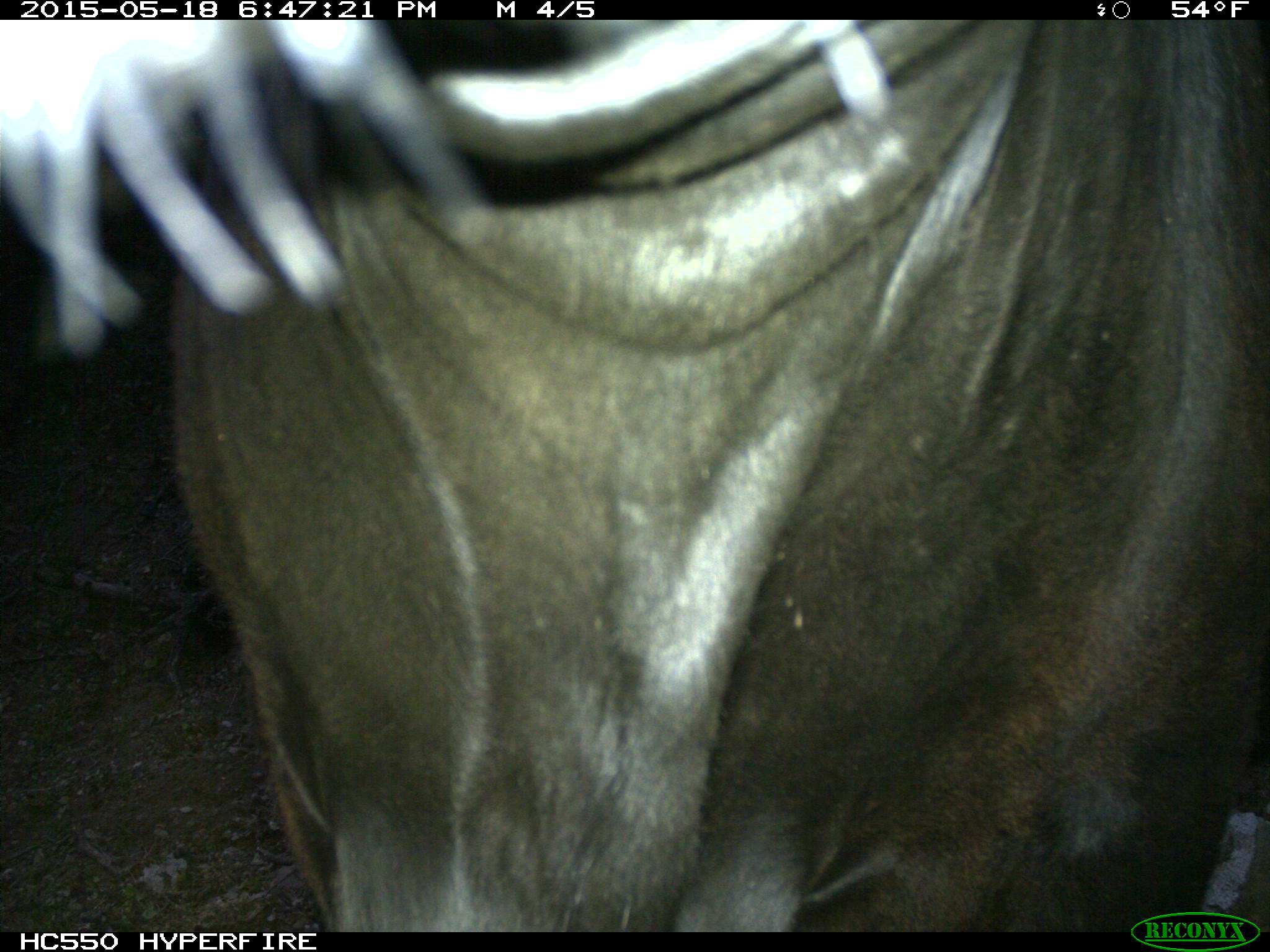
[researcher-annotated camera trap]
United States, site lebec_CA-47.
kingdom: Animalia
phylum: Chordata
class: Mammalia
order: Artiodactyla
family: Bovidae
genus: Bos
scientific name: Bos taurus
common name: domestic cow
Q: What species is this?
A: Bos taurus (domestic cow).